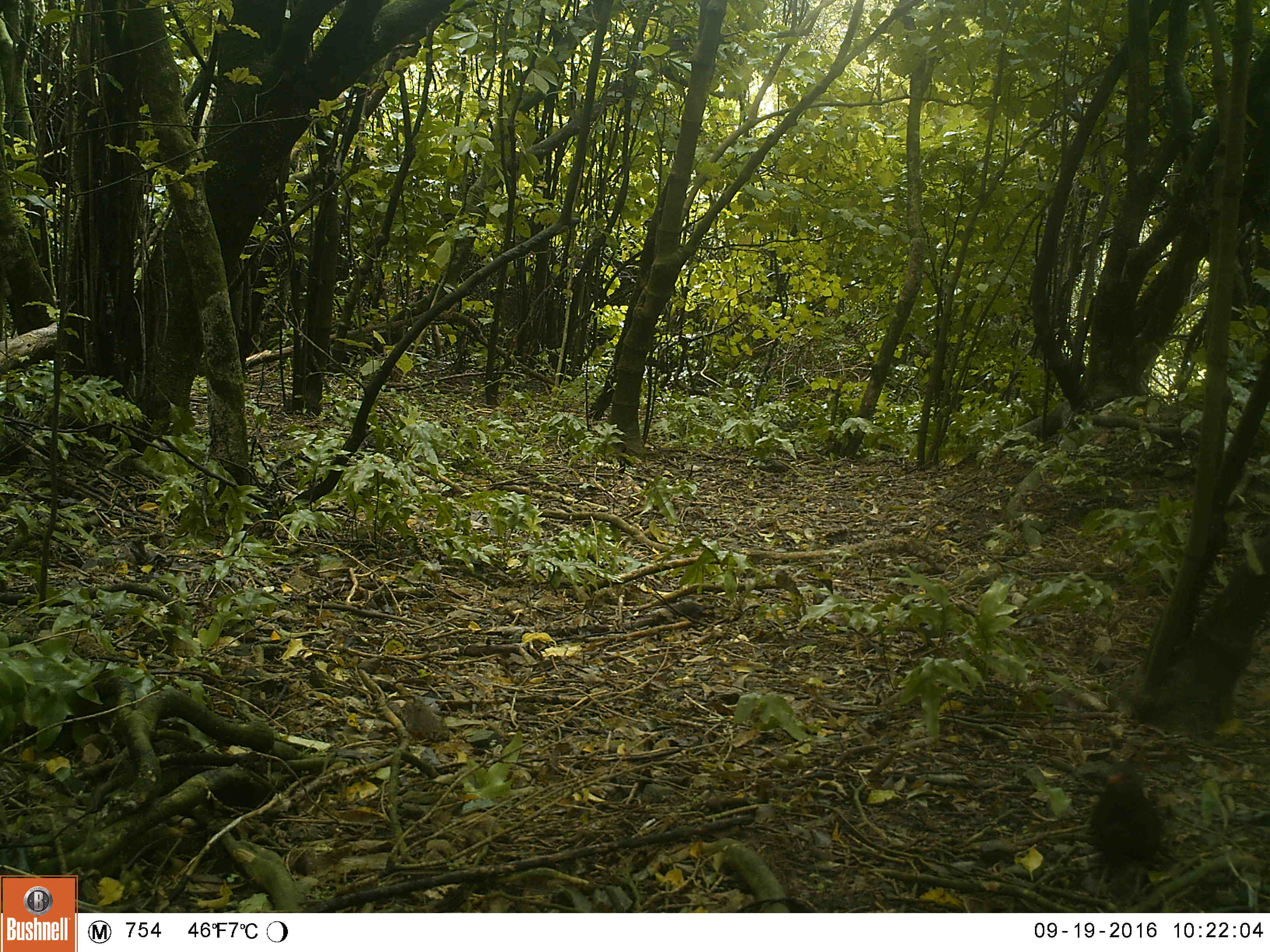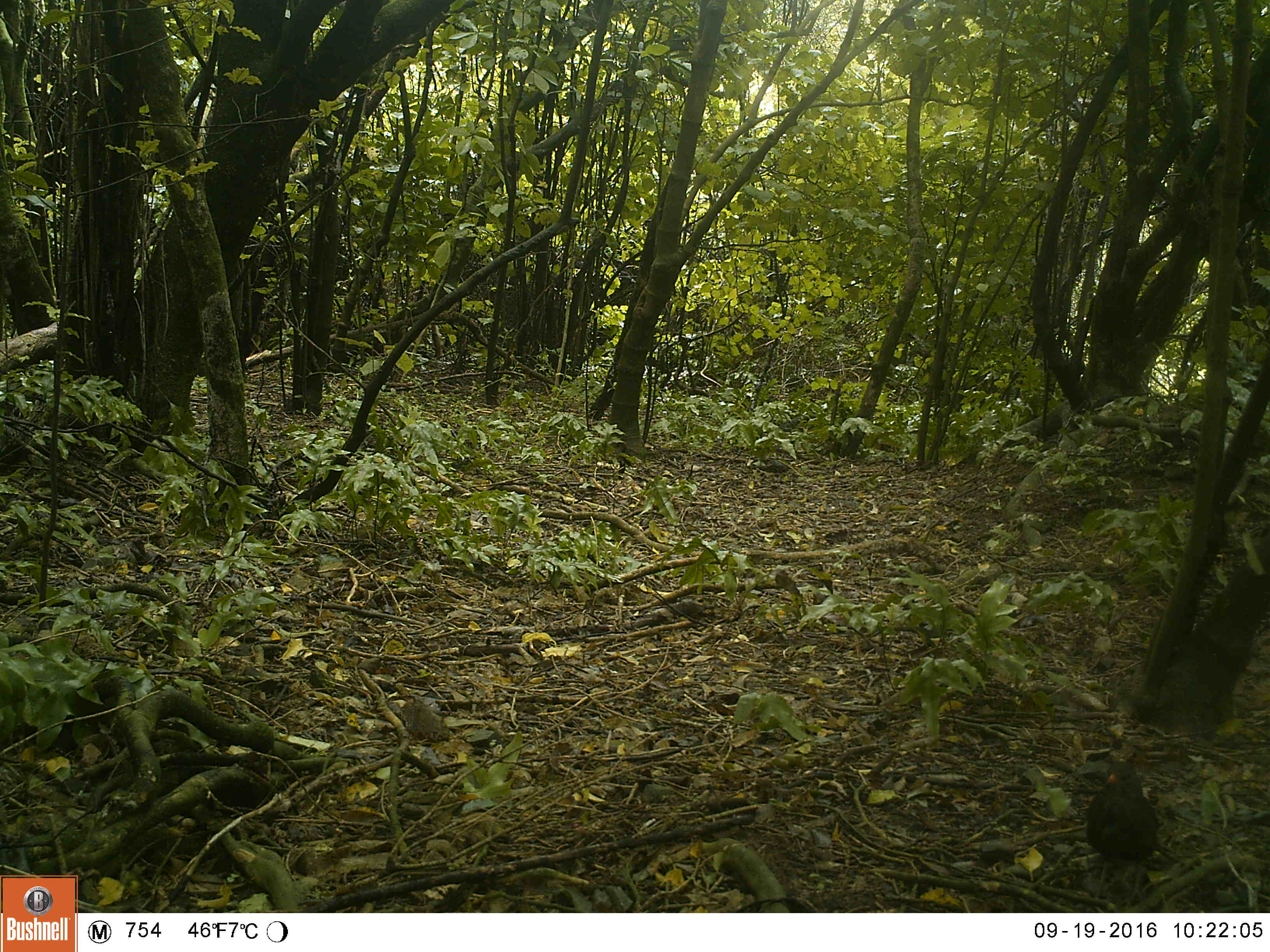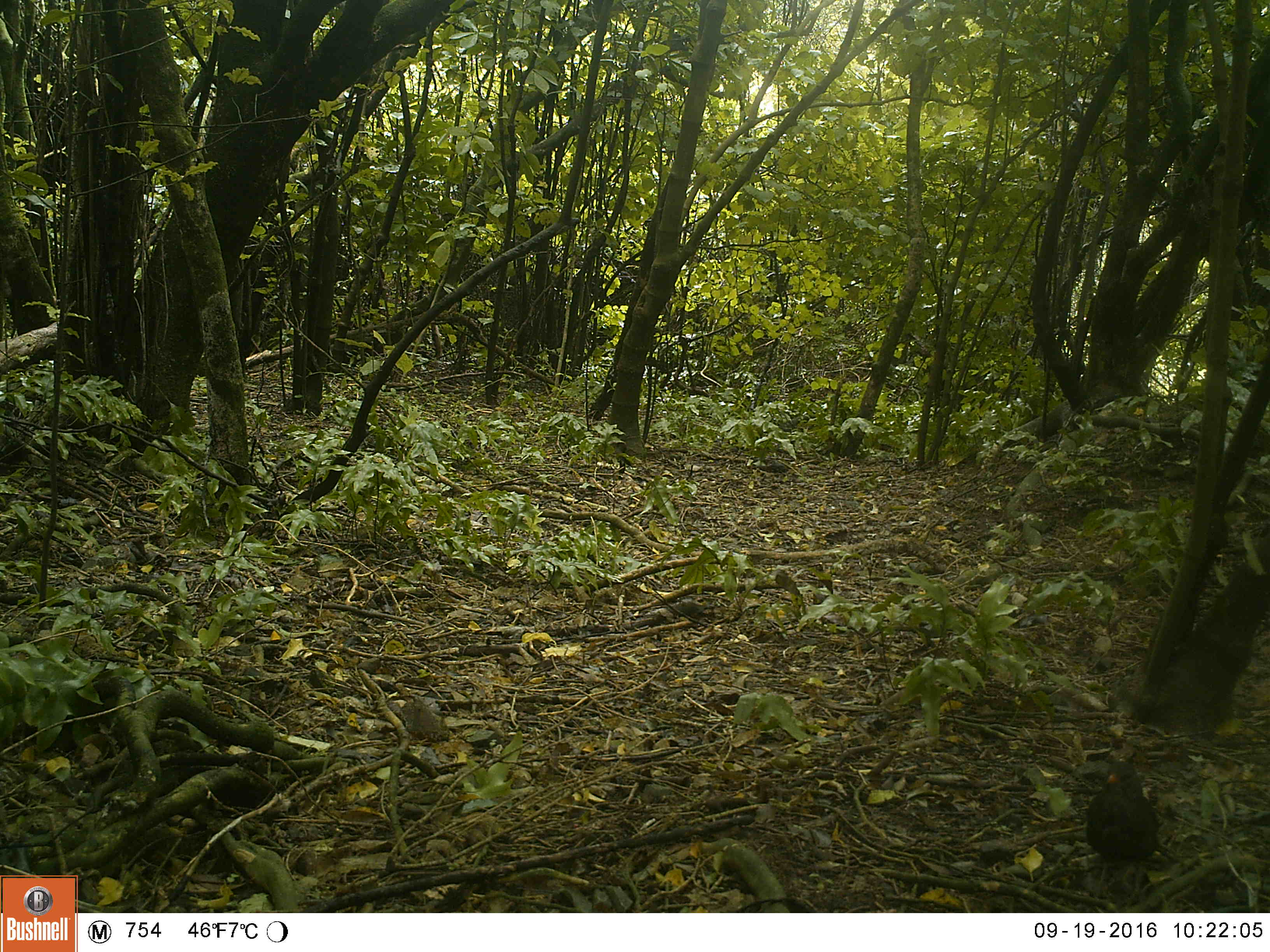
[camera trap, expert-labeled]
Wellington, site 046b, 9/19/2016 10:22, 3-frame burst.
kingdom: Animalia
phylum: Chordata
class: Aves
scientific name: Aves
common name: bird